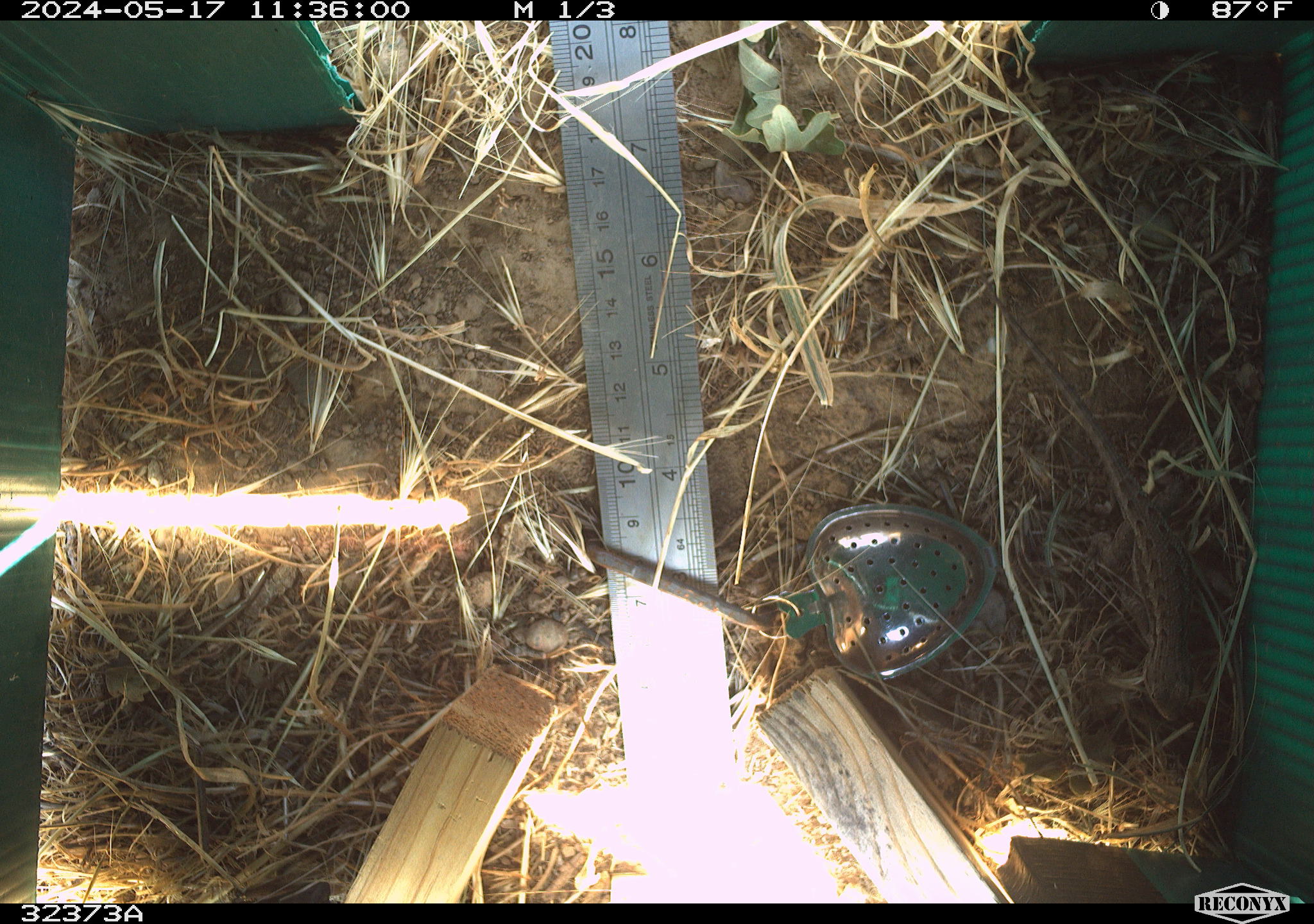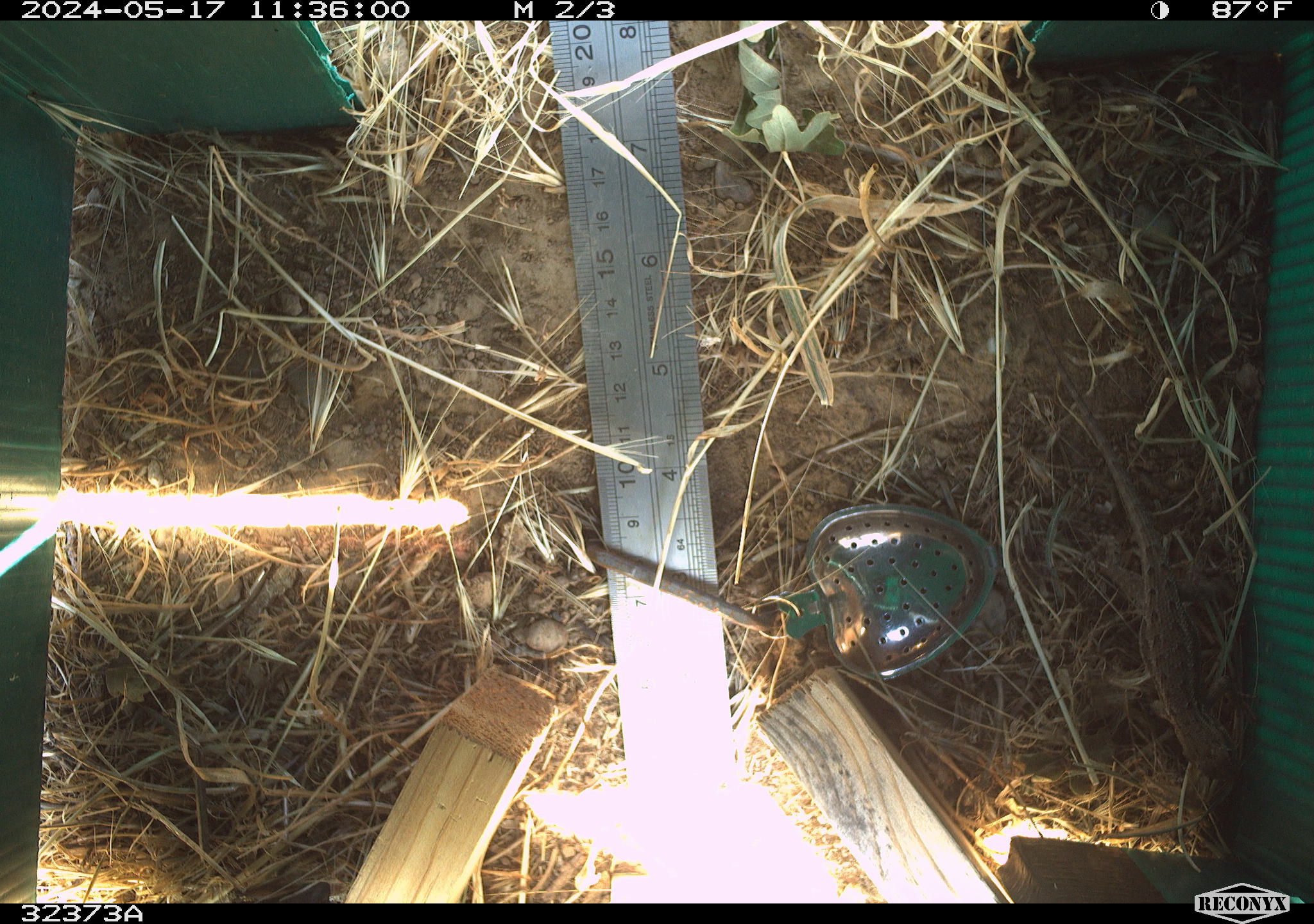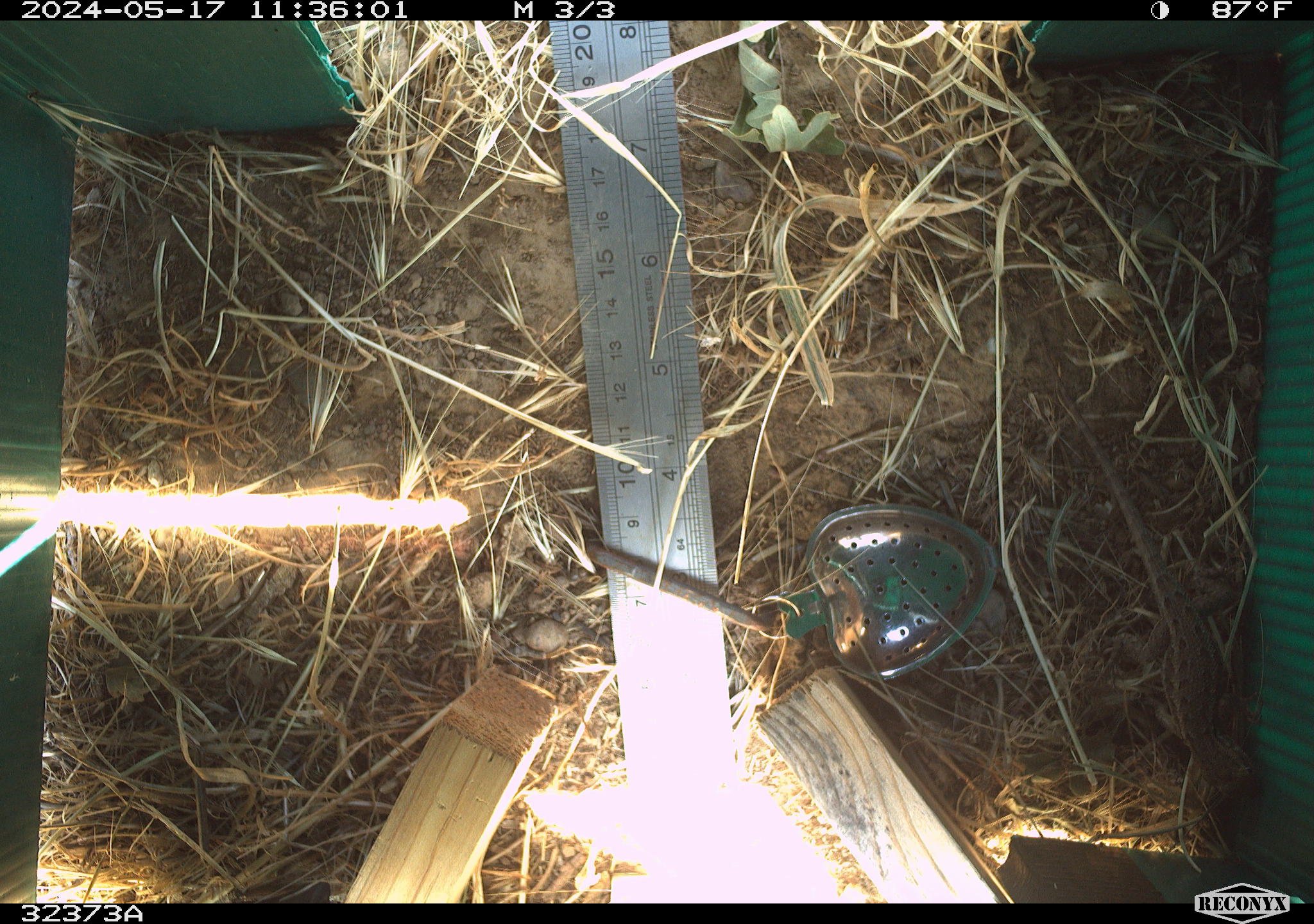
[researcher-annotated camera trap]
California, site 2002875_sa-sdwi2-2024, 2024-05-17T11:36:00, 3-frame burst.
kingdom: Animalia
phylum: Chordata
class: Reptilia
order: Squamata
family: Phrynosomatidae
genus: Sceloporus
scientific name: Sceloporus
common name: spiny lizards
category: sceloporus species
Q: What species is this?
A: Sceloporus species (spiny lizards) (Sceloporus).